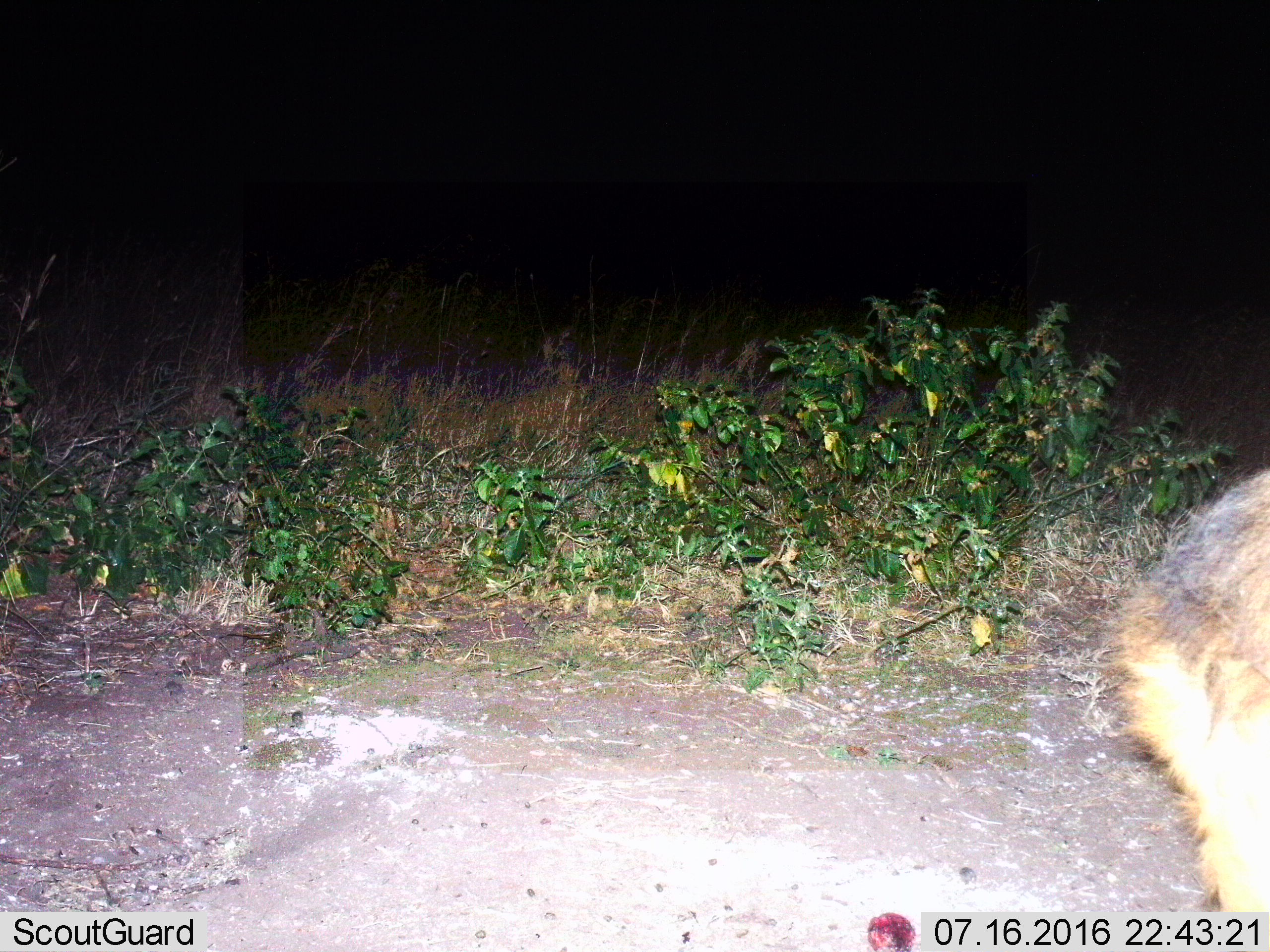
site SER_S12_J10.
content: unidentified animal